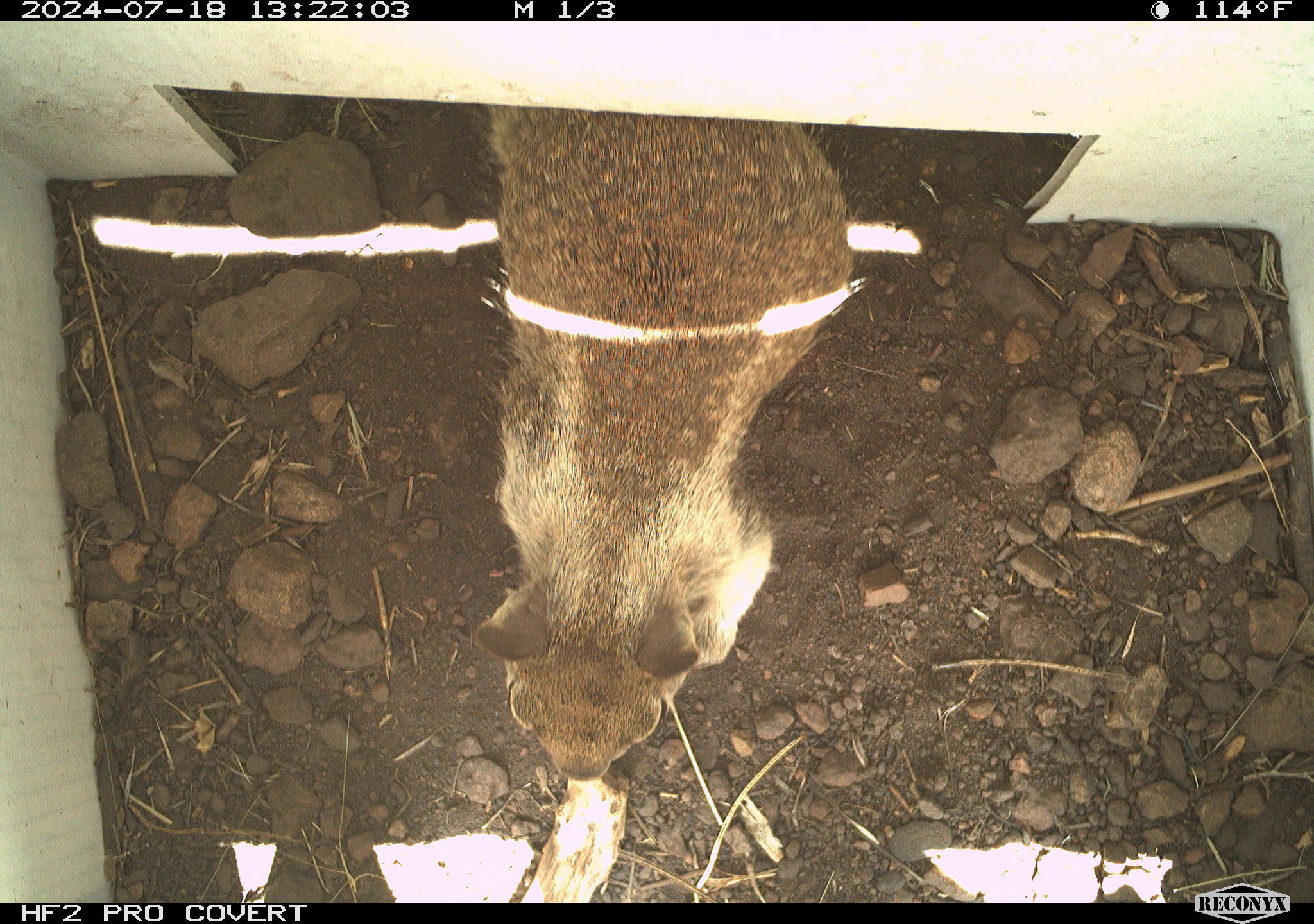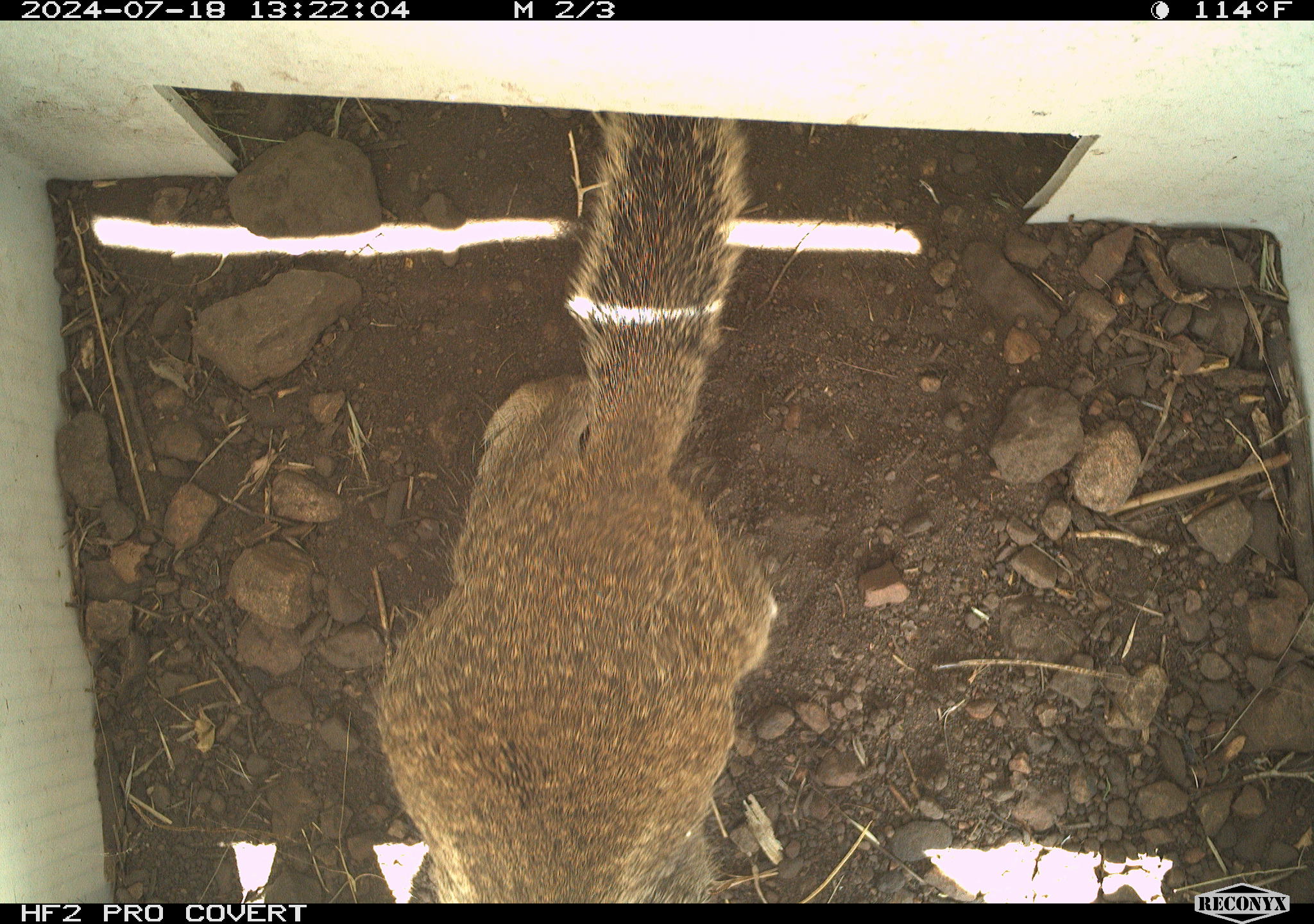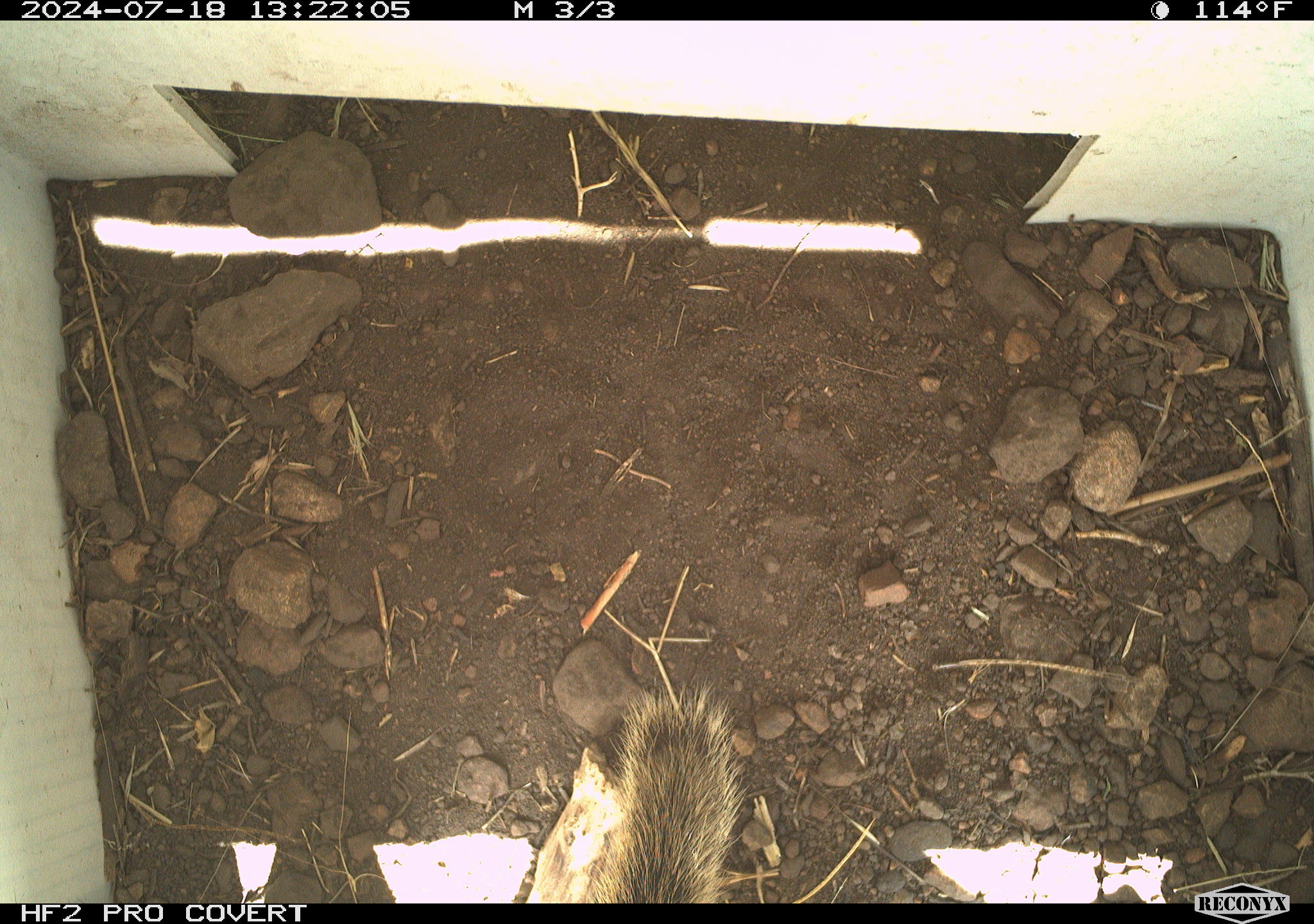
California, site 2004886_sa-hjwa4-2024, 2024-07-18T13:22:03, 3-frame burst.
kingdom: Animalia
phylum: Chordata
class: Mammalia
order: Rodentia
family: Sciuridae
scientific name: Sciuridae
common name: squirrels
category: sciuridae family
Sciuridae family (squirrels) (Sciuridae).